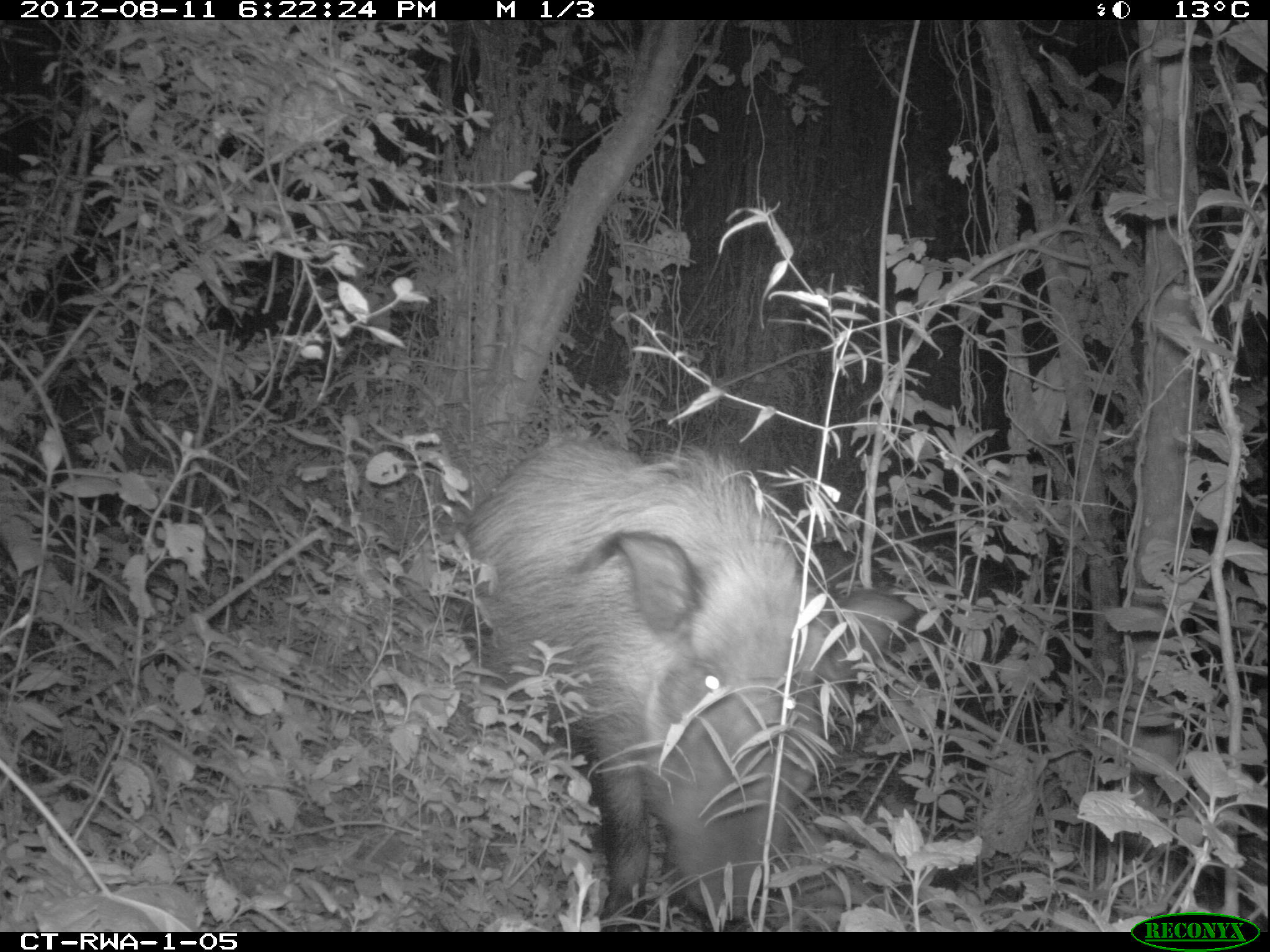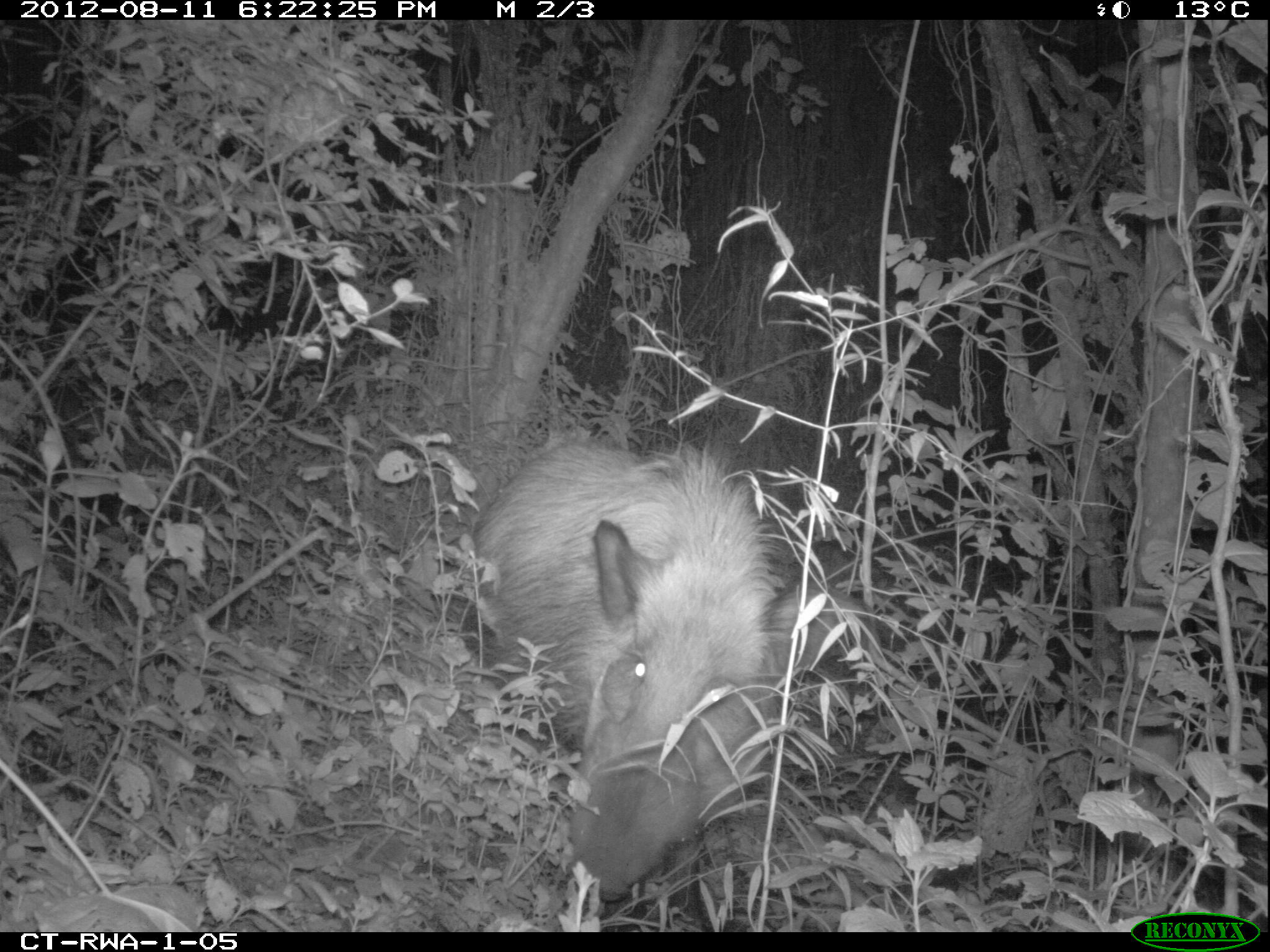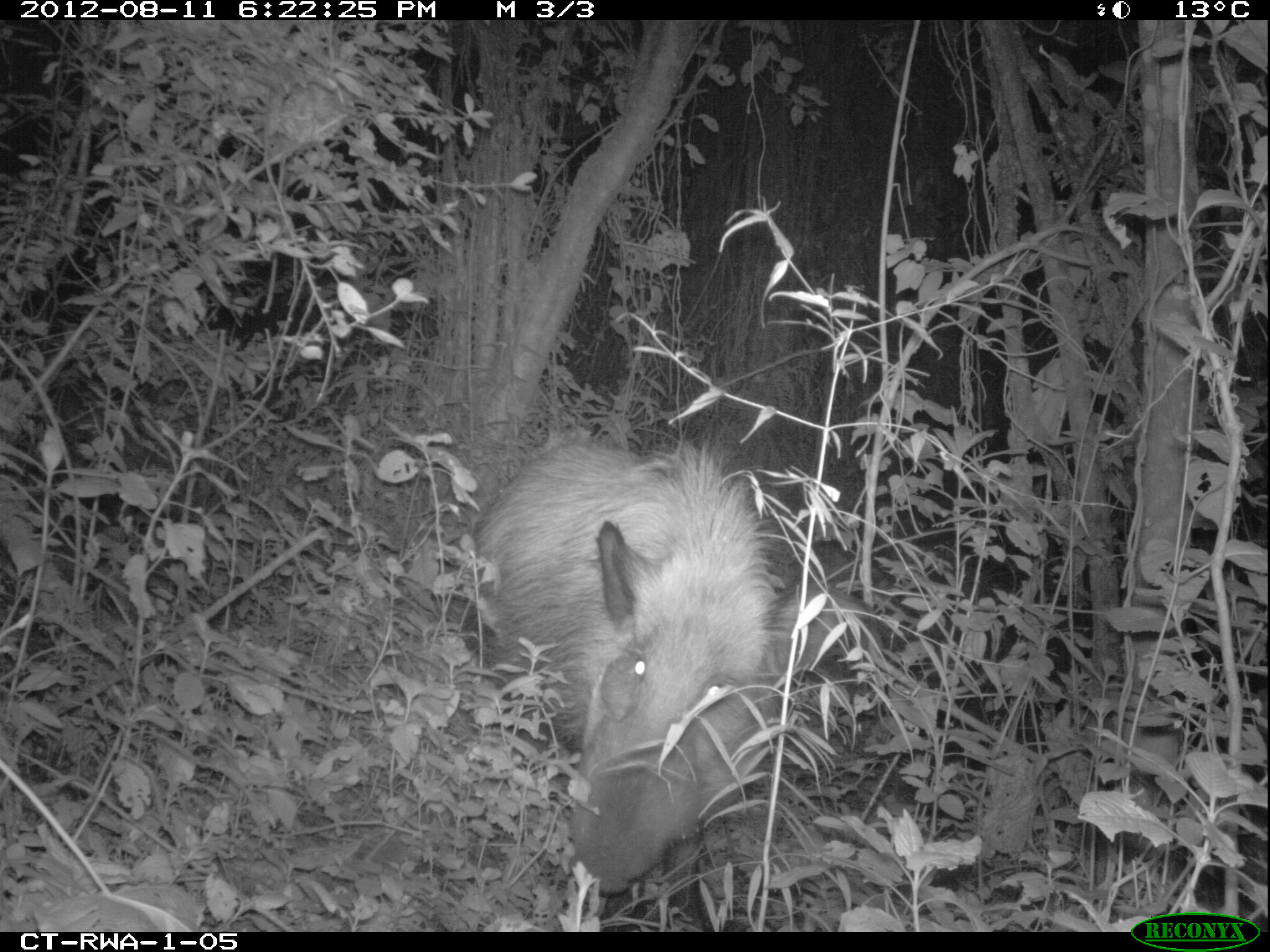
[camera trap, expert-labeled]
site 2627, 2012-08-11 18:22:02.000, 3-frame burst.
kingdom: Animalia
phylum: Chordata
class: Mammalia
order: Artiodactyla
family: Suidae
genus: Potamochoerus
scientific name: Potamochoerus larvatus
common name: bushpig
Potamochoerus larvatus (bushpig), count 1.